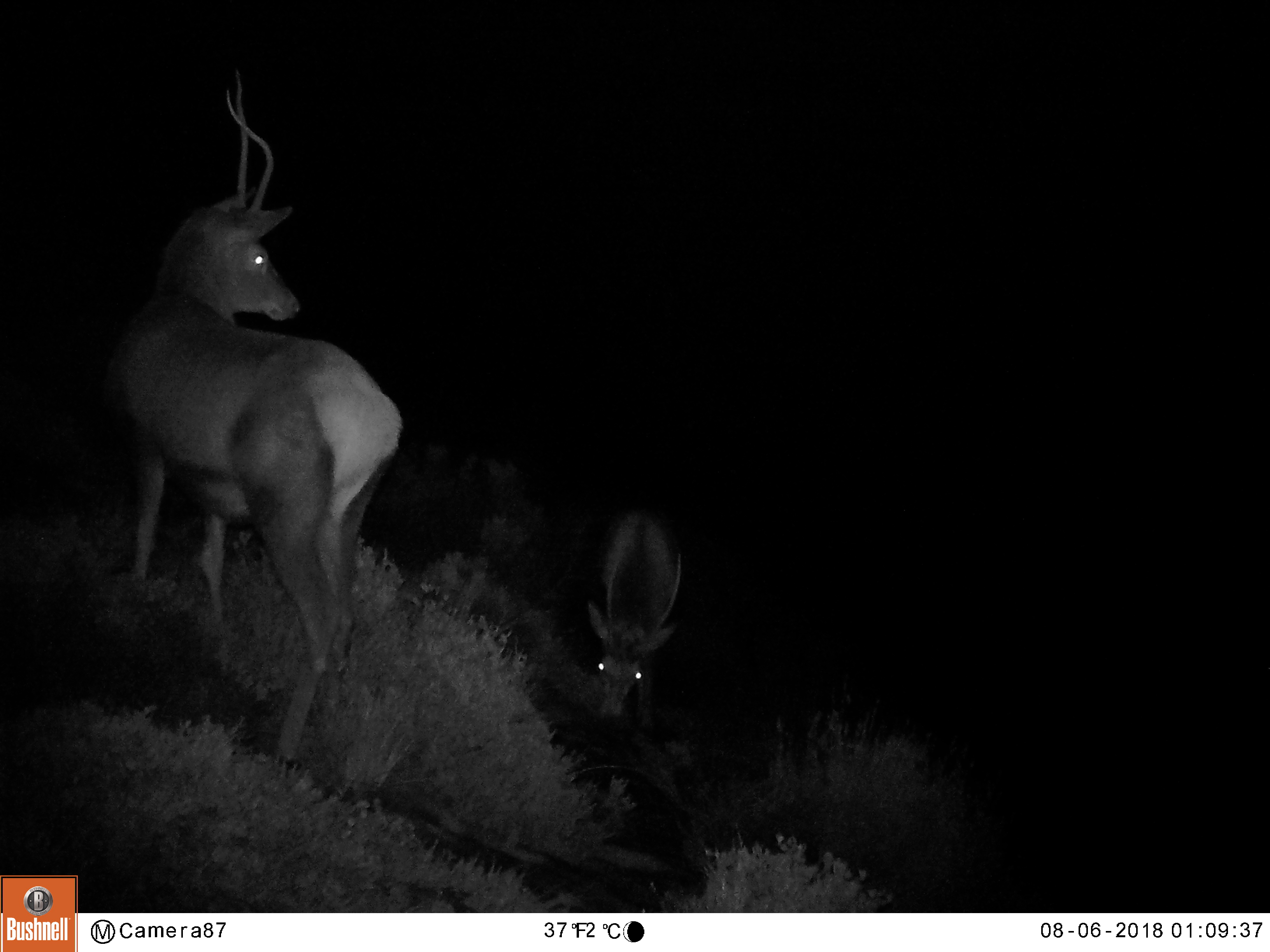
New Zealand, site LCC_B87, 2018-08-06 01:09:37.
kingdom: Animalia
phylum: Chordata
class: Mammalia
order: Artiodactyla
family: Cervidae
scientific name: Cervidae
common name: deer